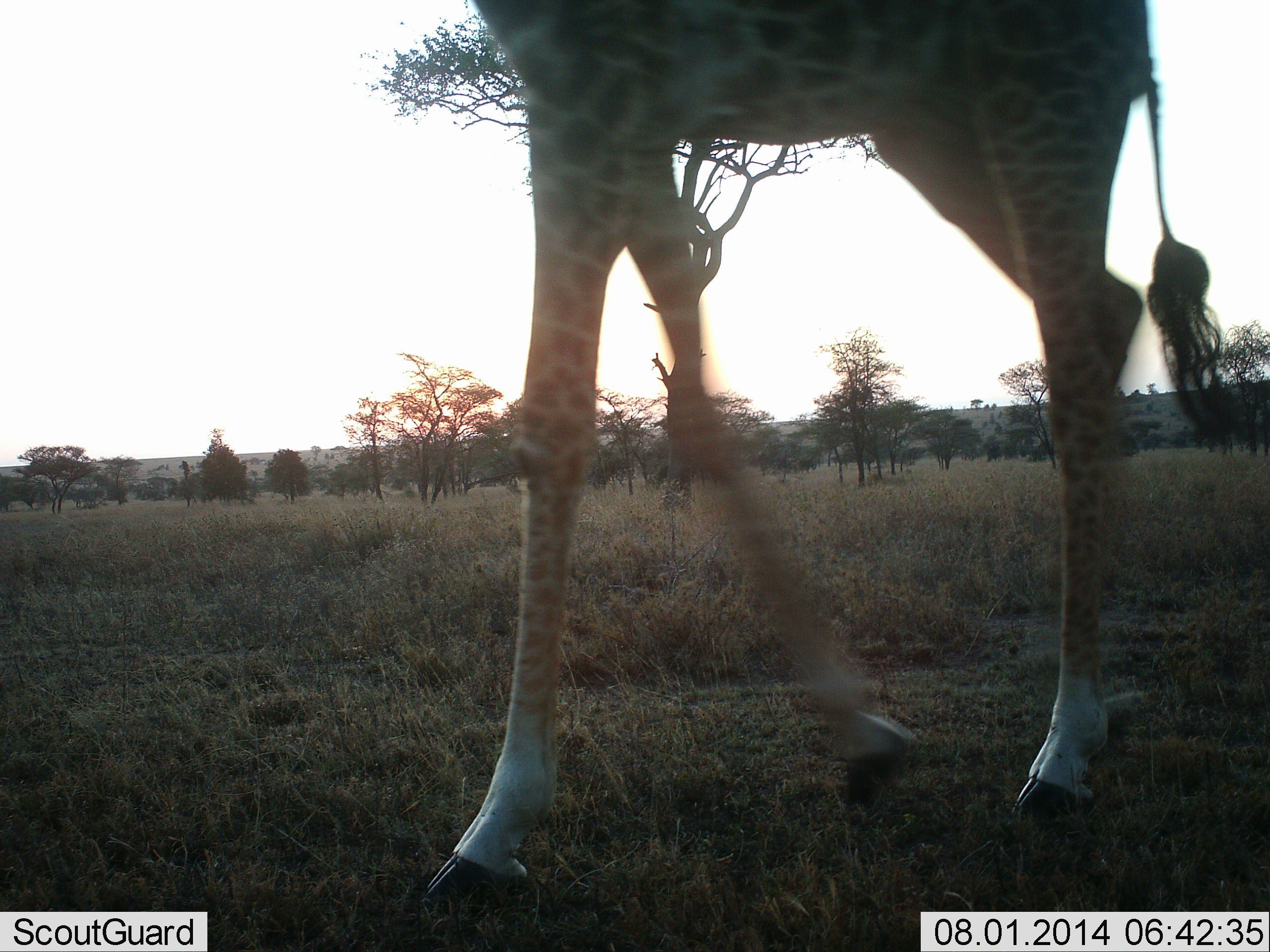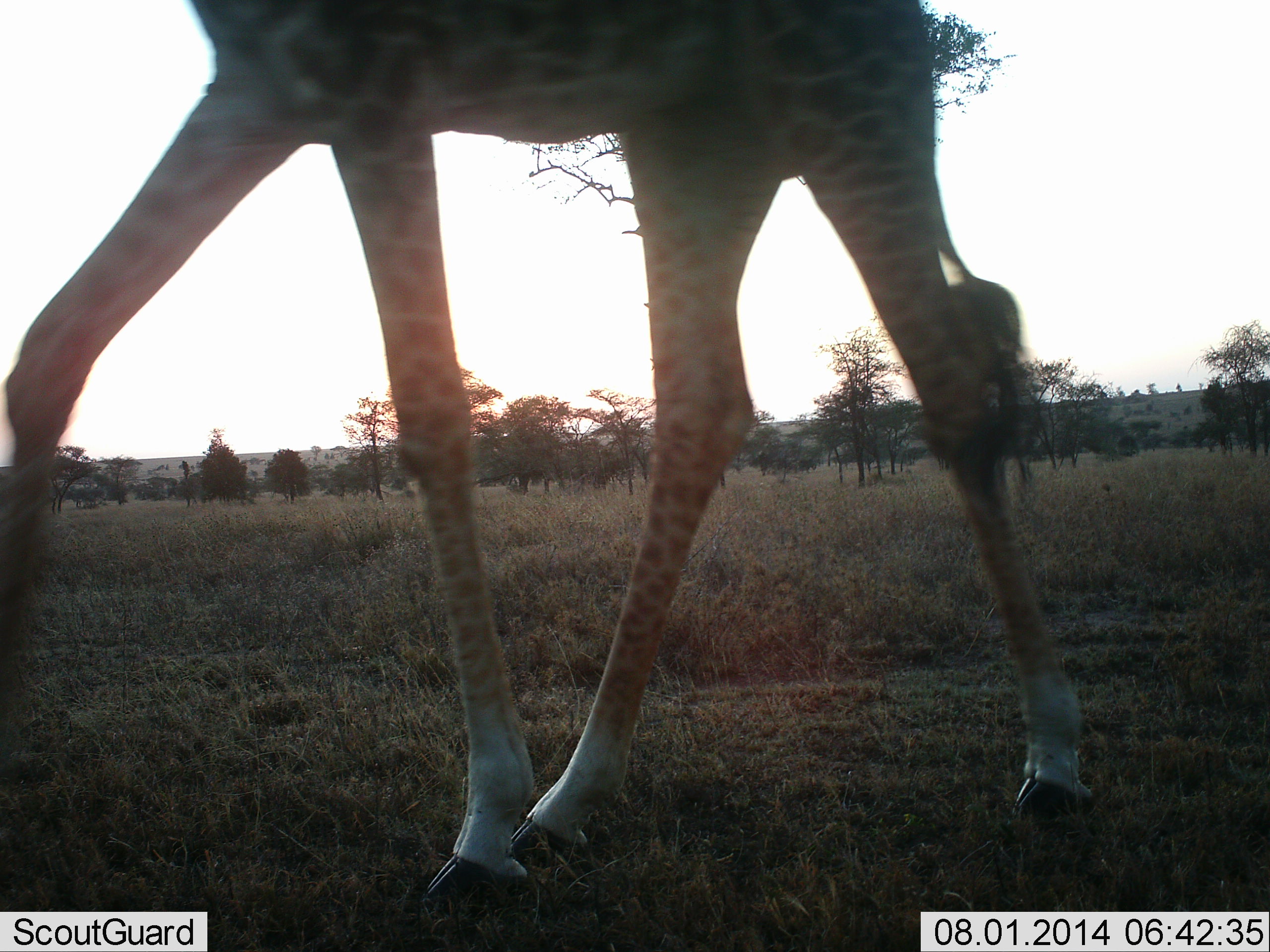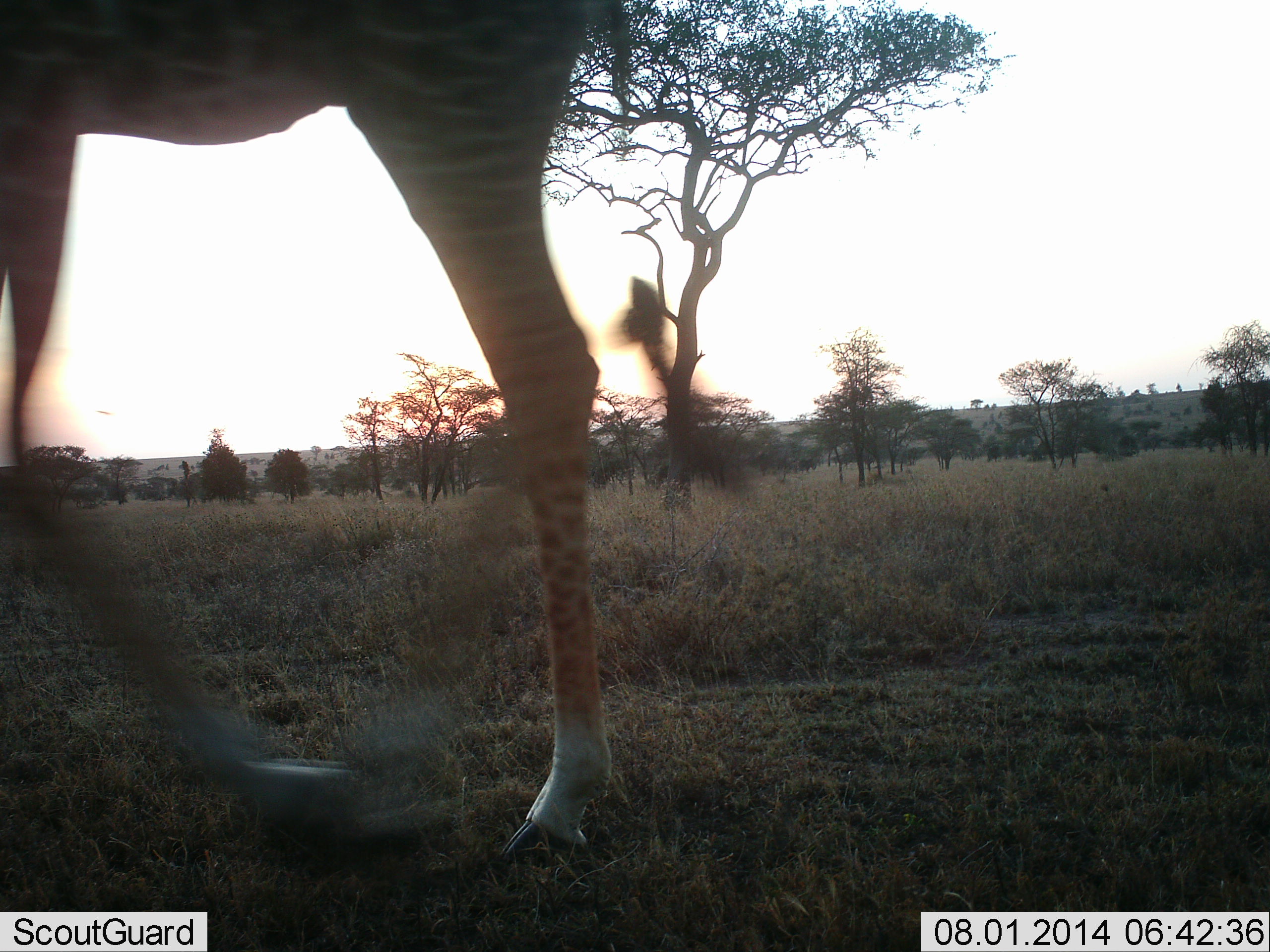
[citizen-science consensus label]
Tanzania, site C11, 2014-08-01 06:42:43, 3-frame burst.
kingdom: Animalia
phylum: Chordata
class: Mammalia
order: Artiodactyla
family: Giraffidae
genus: Giraffa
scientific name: Giraffa camelopardalis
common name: giraffe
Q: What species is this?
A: Giraffe (Giraffa camelopardalis).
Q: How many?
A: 1.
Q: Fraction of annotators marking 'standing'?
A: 10%.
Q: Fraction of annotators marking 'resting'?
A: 0%.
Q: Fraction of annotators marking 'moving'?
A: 90%.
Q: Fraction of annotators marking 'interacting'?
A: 0%.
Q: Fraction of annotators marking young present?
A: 0%.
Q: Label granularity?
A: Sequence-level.